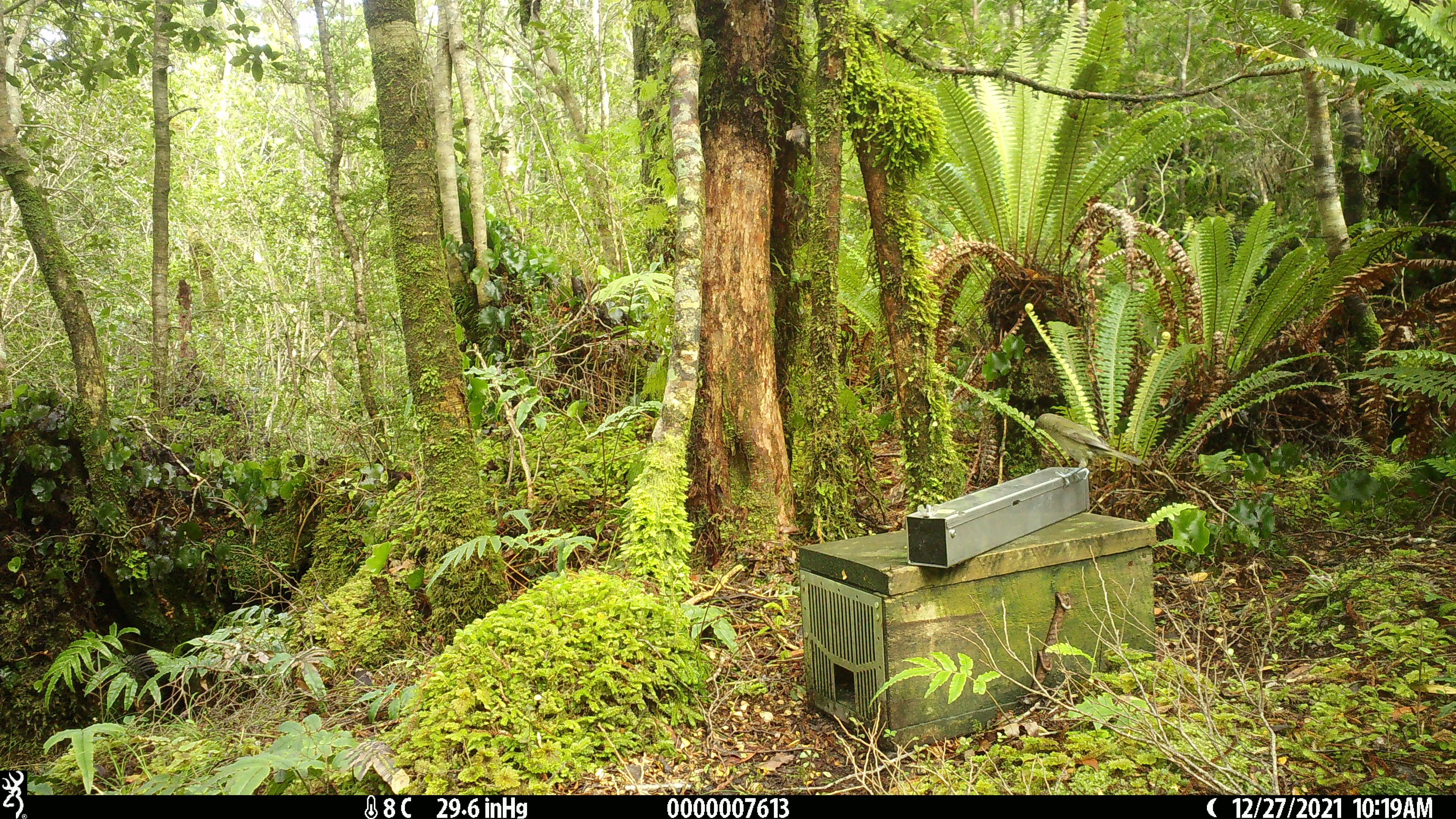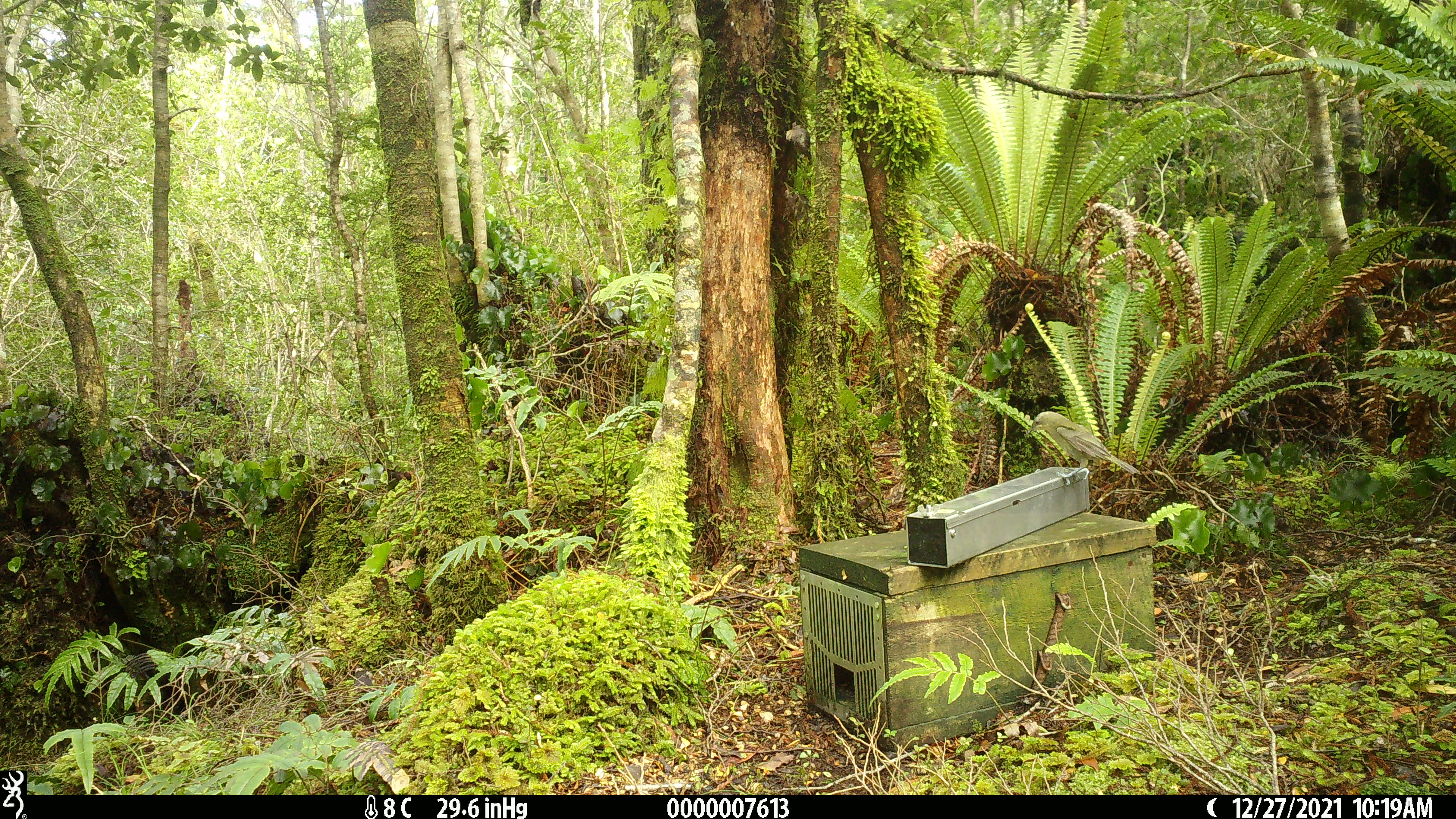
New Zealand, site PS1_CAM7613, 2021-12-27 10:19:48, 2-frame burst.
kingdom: Animalia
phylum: Chordata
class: Aves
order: Passeriformes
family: Meliphagidae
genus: Anthornis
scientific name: Anthornis melanura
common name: new zealand bellbird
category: bellbird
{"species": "bellbird (new zealand bellbird) (Anthornis melanura)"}